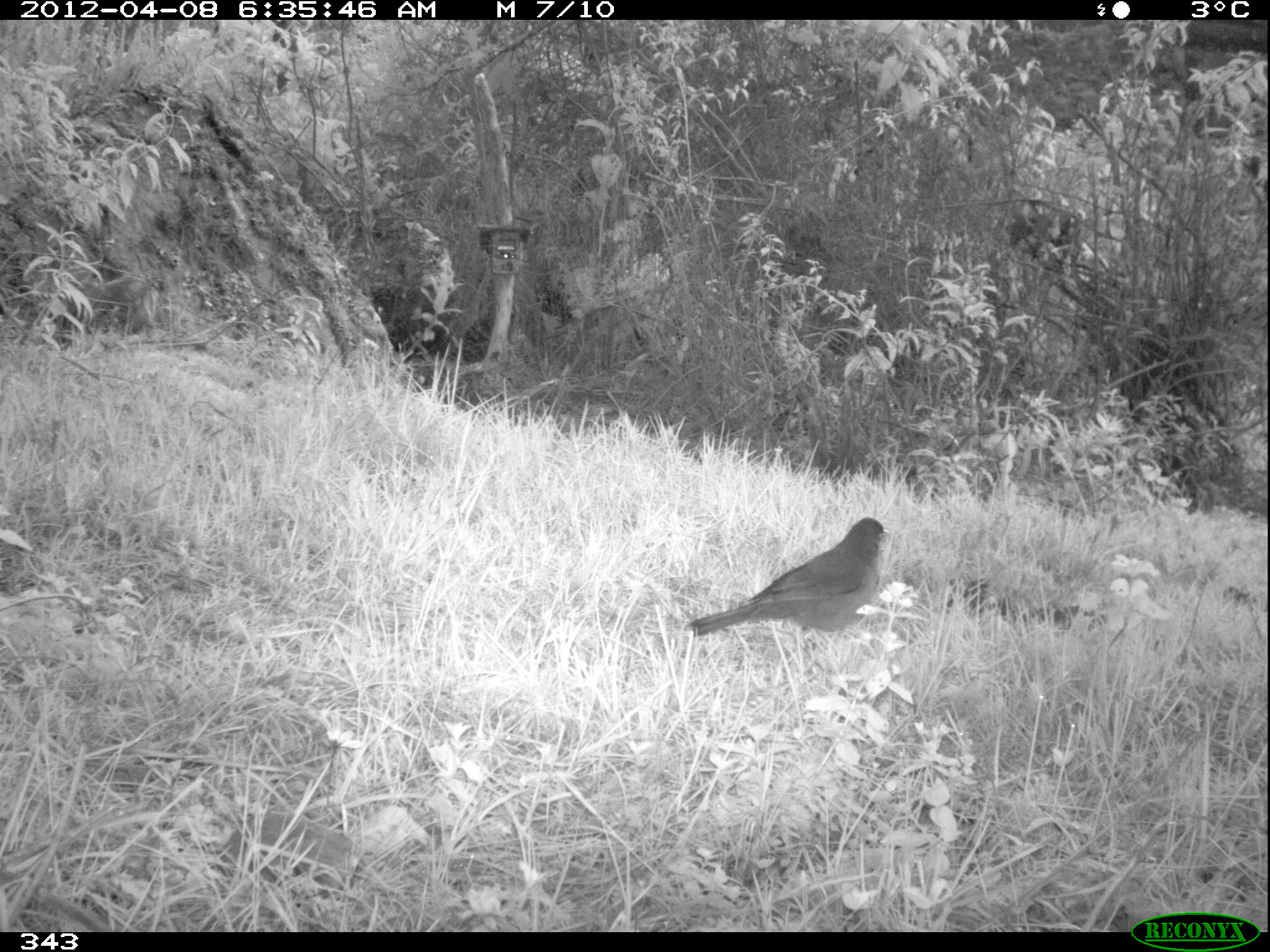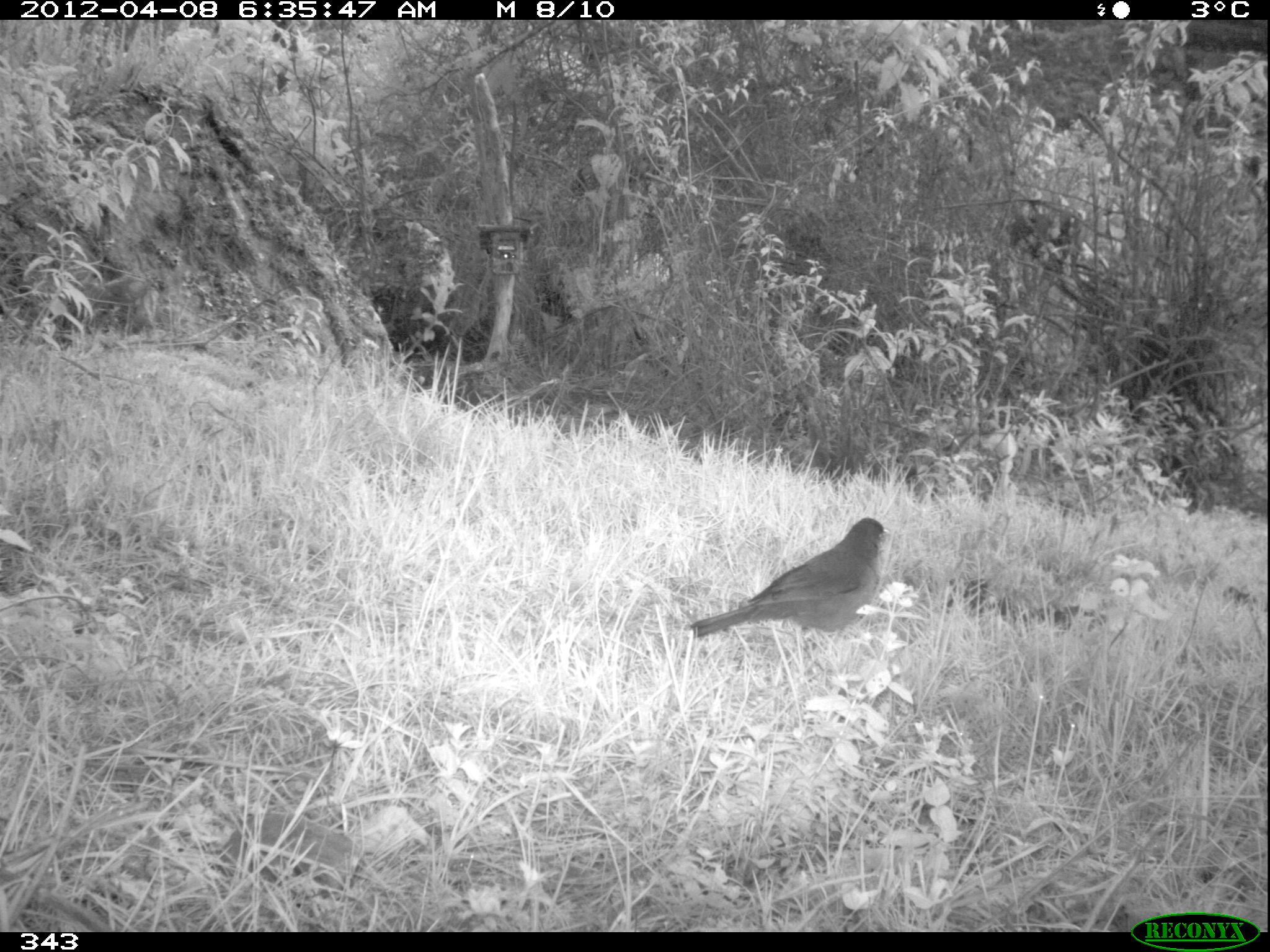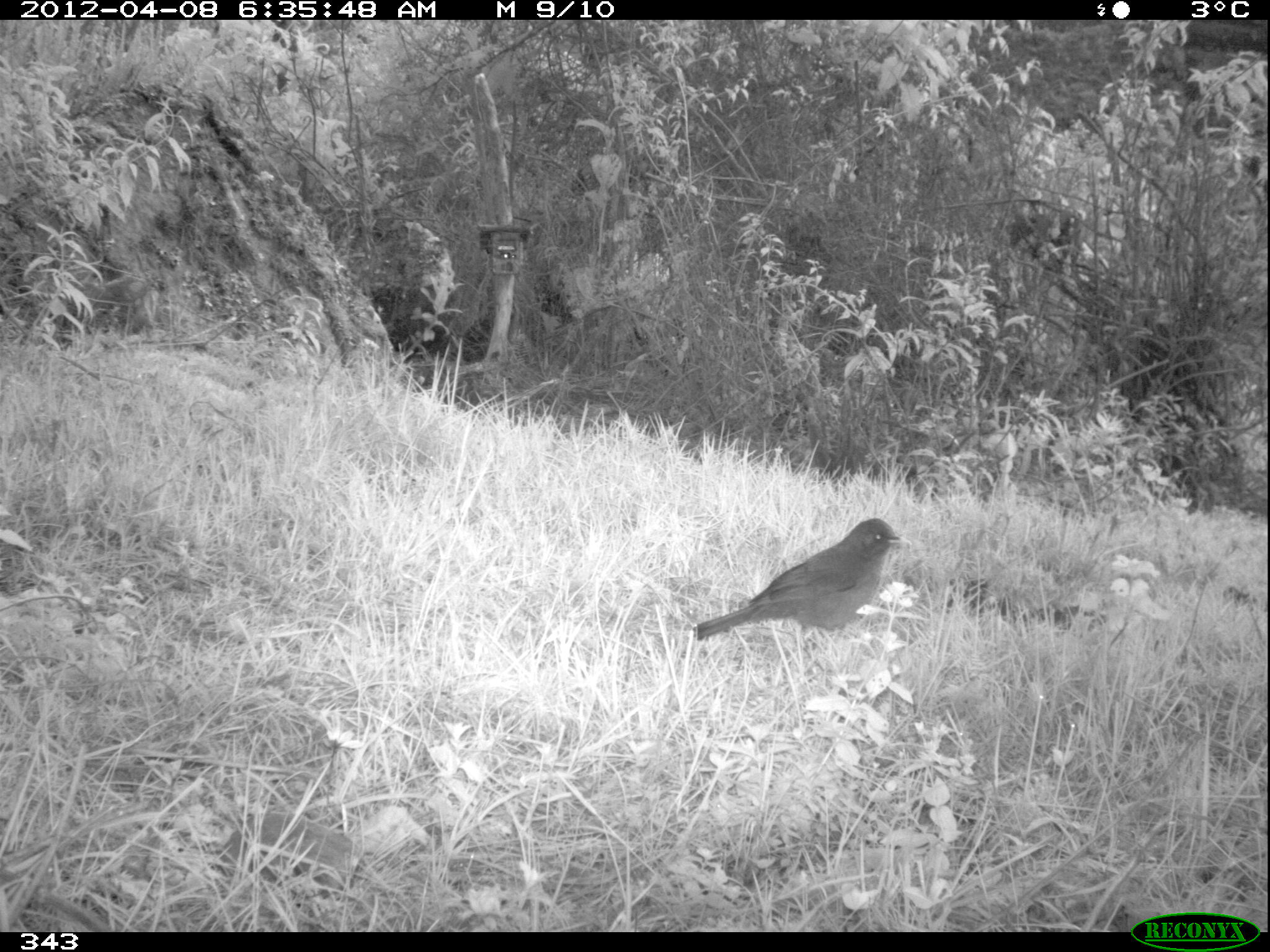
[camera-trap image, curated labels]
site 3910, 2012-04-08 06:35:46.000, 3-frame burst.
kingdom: Animalia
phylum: Chordata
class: Aves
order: Passeriformes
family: Turdidae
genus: Turdus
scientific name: Turdus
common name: true thrushes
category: turdus sp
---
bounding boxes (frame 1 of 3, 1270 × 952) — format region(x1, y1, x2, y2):
turdus sp: region(685, 516, 890, 648)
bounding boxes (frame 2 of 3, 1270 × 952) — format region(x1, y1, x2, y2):
turdus sp: region(689, 517, 889, 647)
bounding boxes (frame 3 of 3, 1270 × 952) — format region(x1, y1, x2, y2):
turdus sp: region(690, 516, 905, 640)